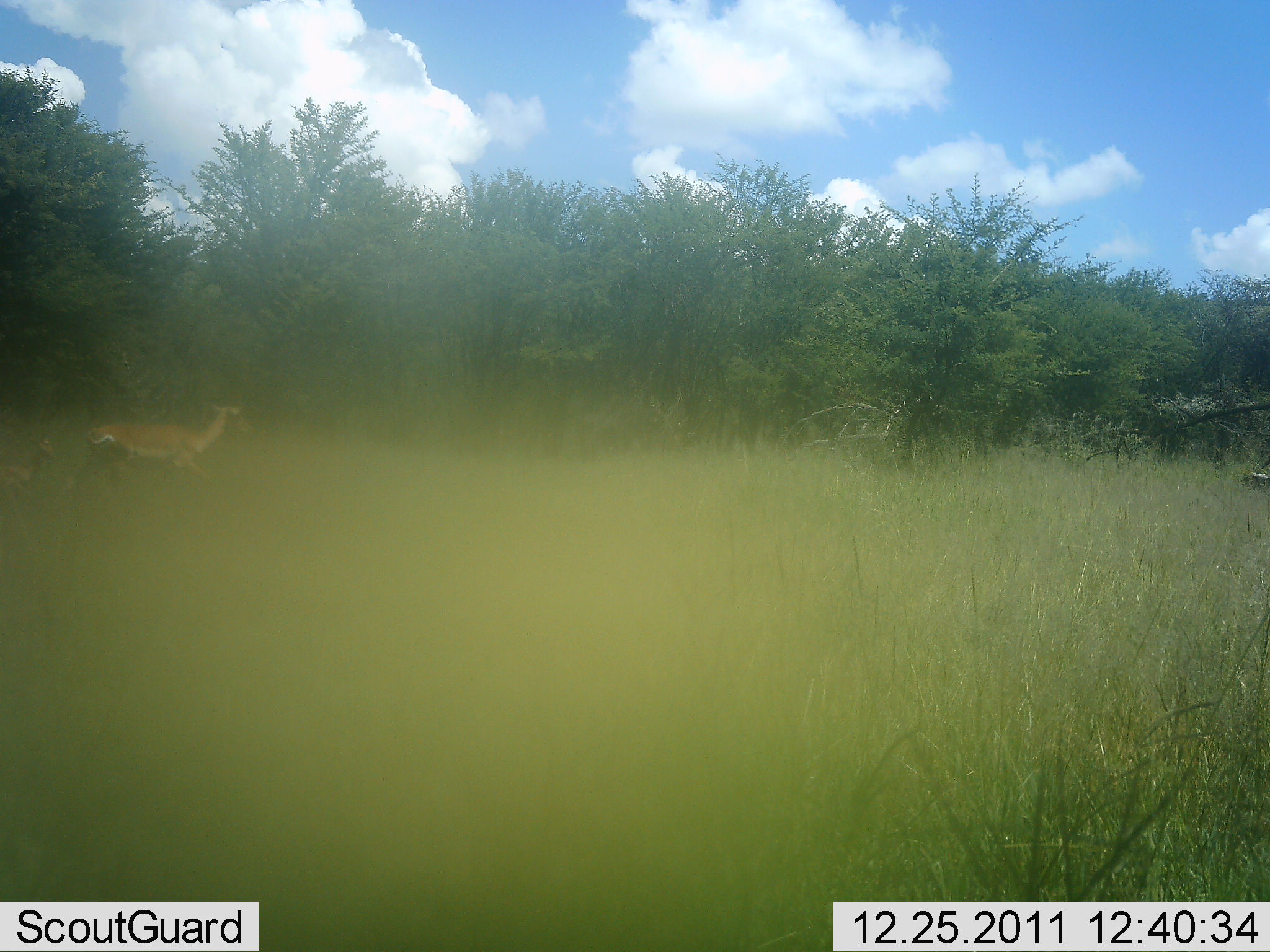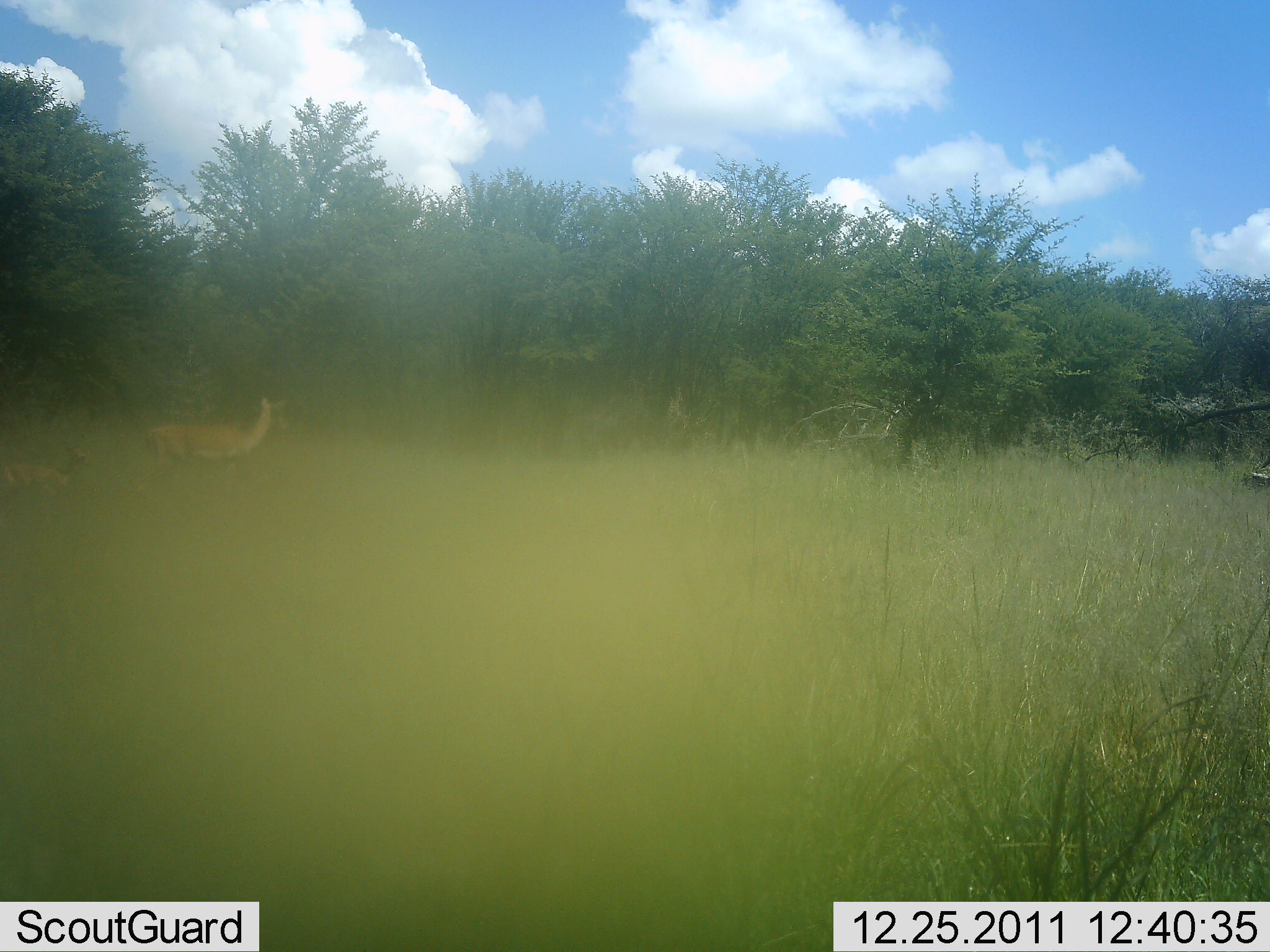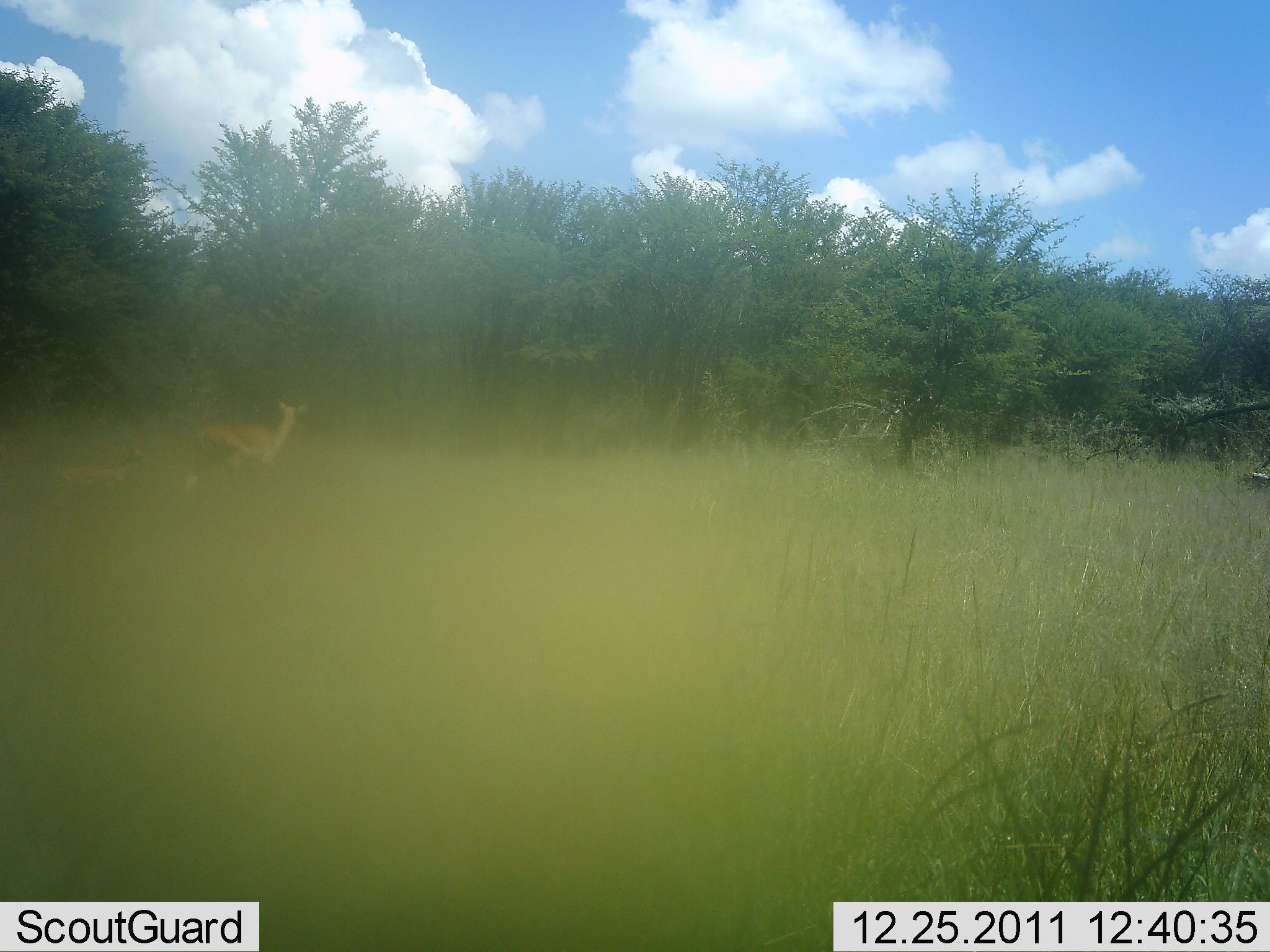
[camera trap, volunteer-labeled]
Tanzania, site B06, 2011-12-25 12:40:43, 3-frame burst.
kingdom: Animalia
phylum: Chordata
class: Mammalia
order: Artiodactyla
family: Bovidae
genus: Nanger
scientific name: Nanger granti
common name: grant's gazelle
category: gazellegrants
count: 2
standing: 8%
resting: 0%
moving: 100%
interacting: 0%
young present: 67%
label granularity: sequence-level